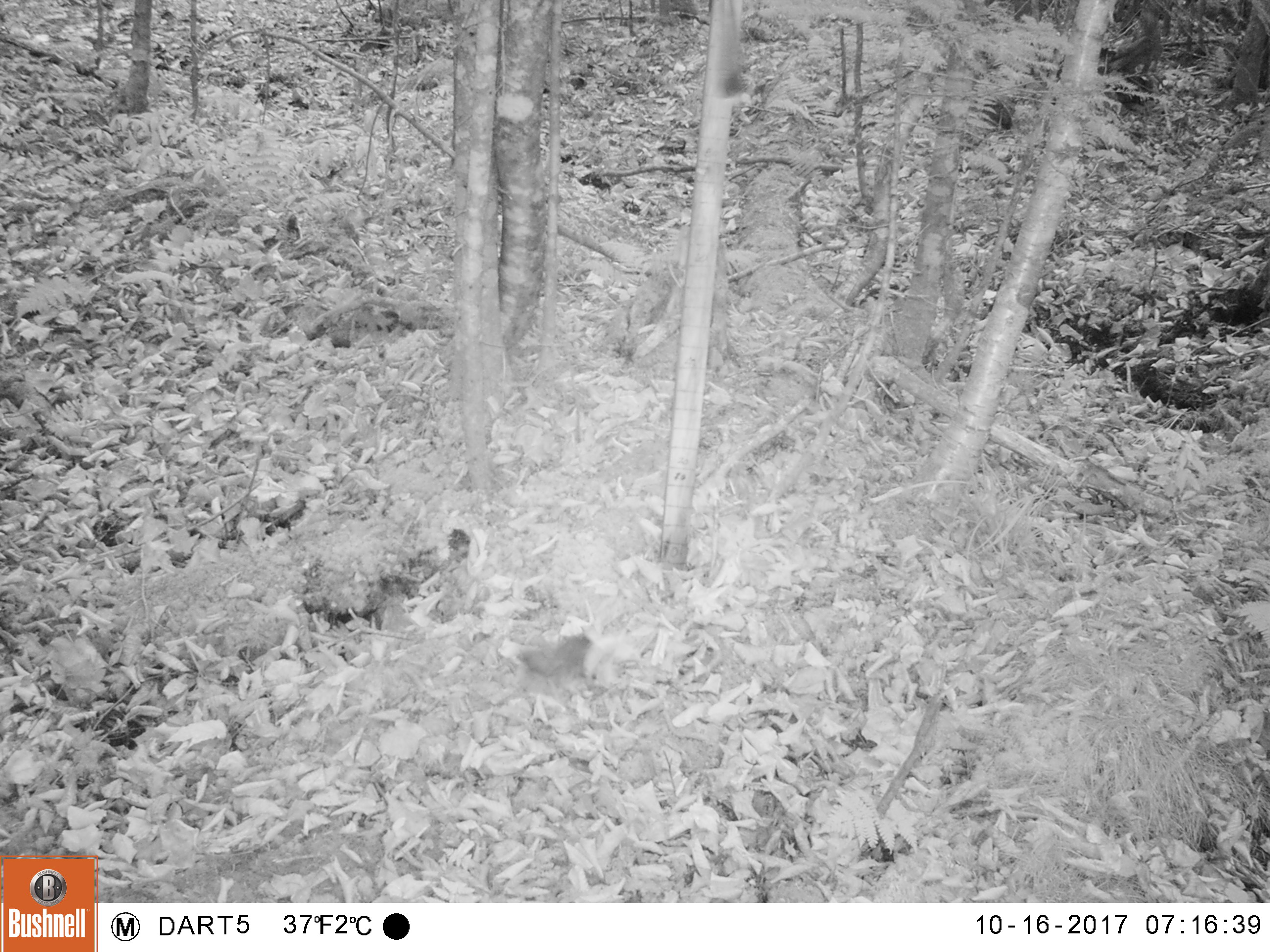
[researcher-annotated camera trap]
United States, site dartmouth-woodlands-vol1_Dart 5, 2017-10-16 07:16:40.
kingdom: Animalia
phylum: Chordata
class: Mammalia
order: Rodentia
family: Sciuridae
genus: Tamiasciurus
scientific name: Tamiasciurus hudsonicus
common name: red squirrel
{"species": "red squirrel (Tamiasciurus hudsonicus)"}